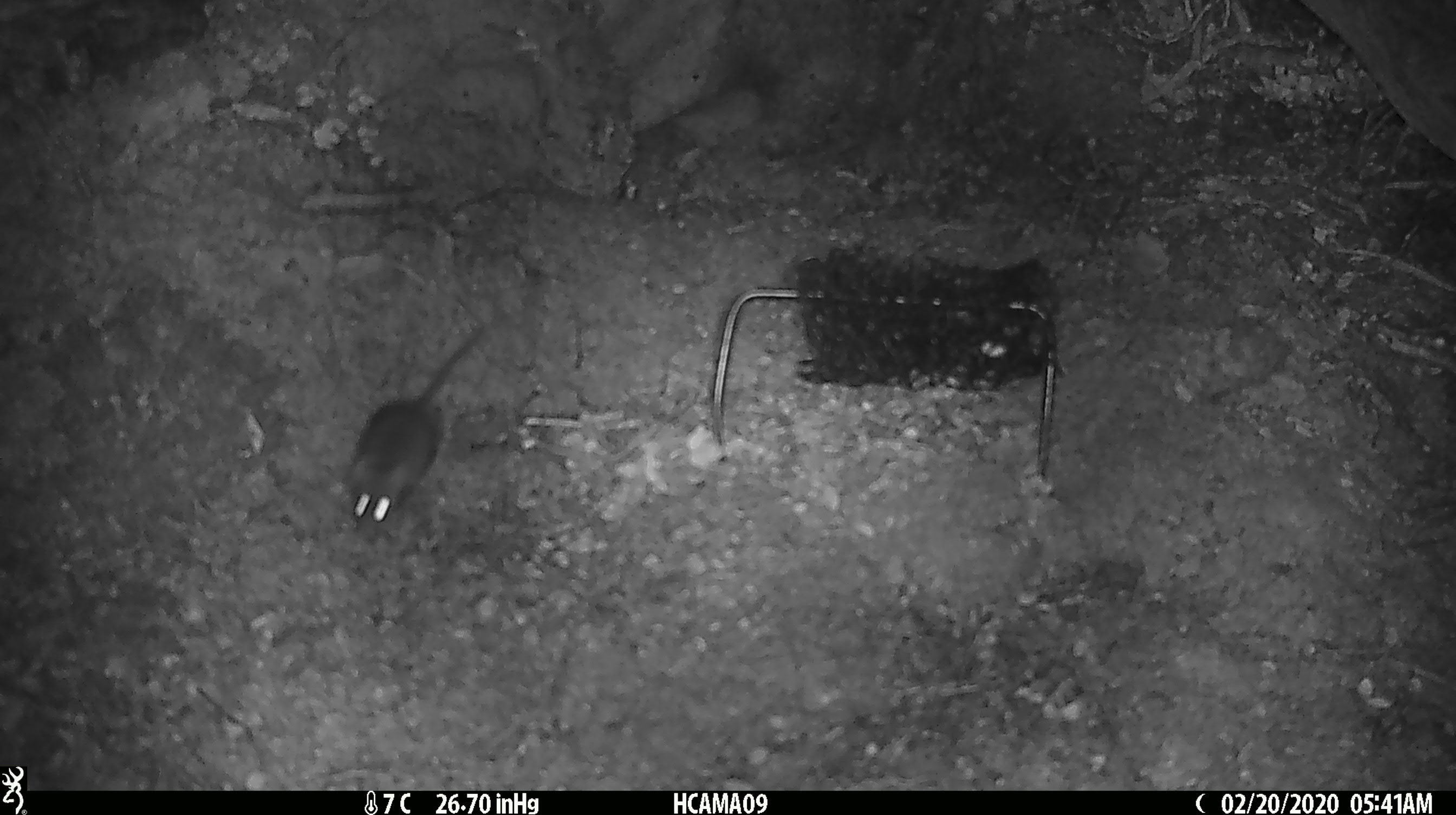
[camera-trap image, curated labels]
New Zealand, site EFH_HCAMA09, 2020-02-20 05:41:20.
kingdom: Animalia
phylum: Chordata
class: Mammalia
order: Rodentia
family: Muridae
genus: Mus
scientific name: Mus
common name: mouse